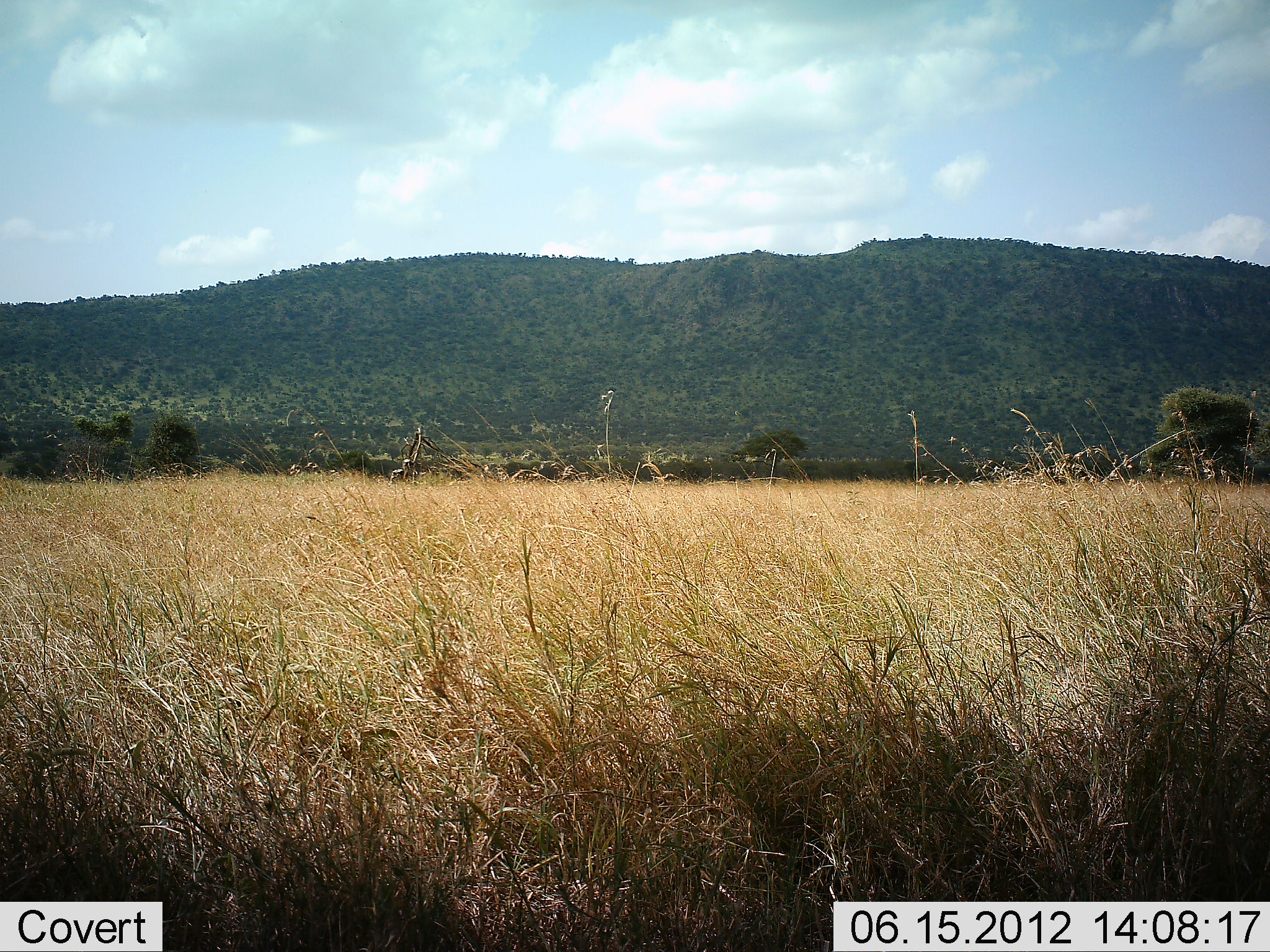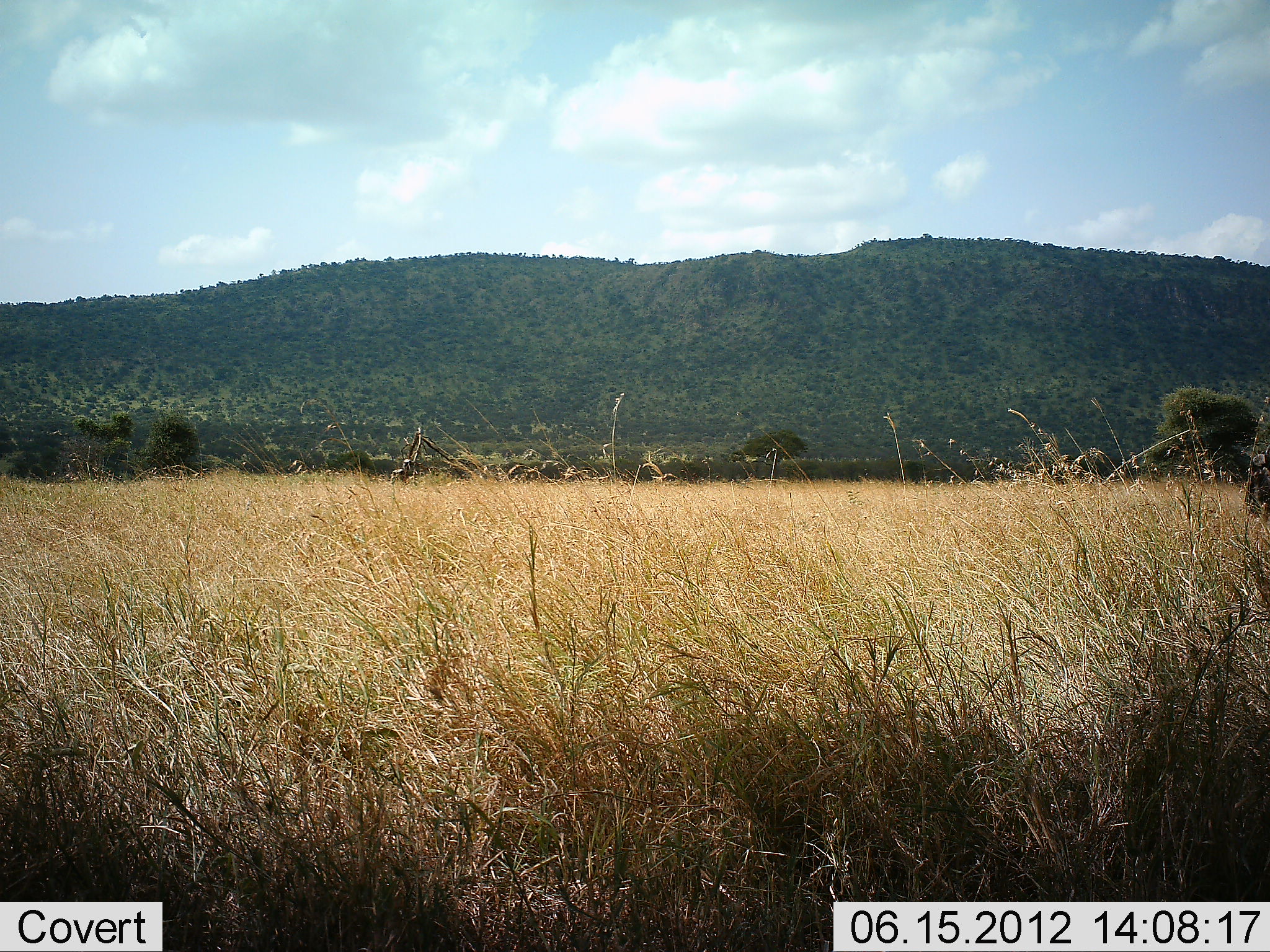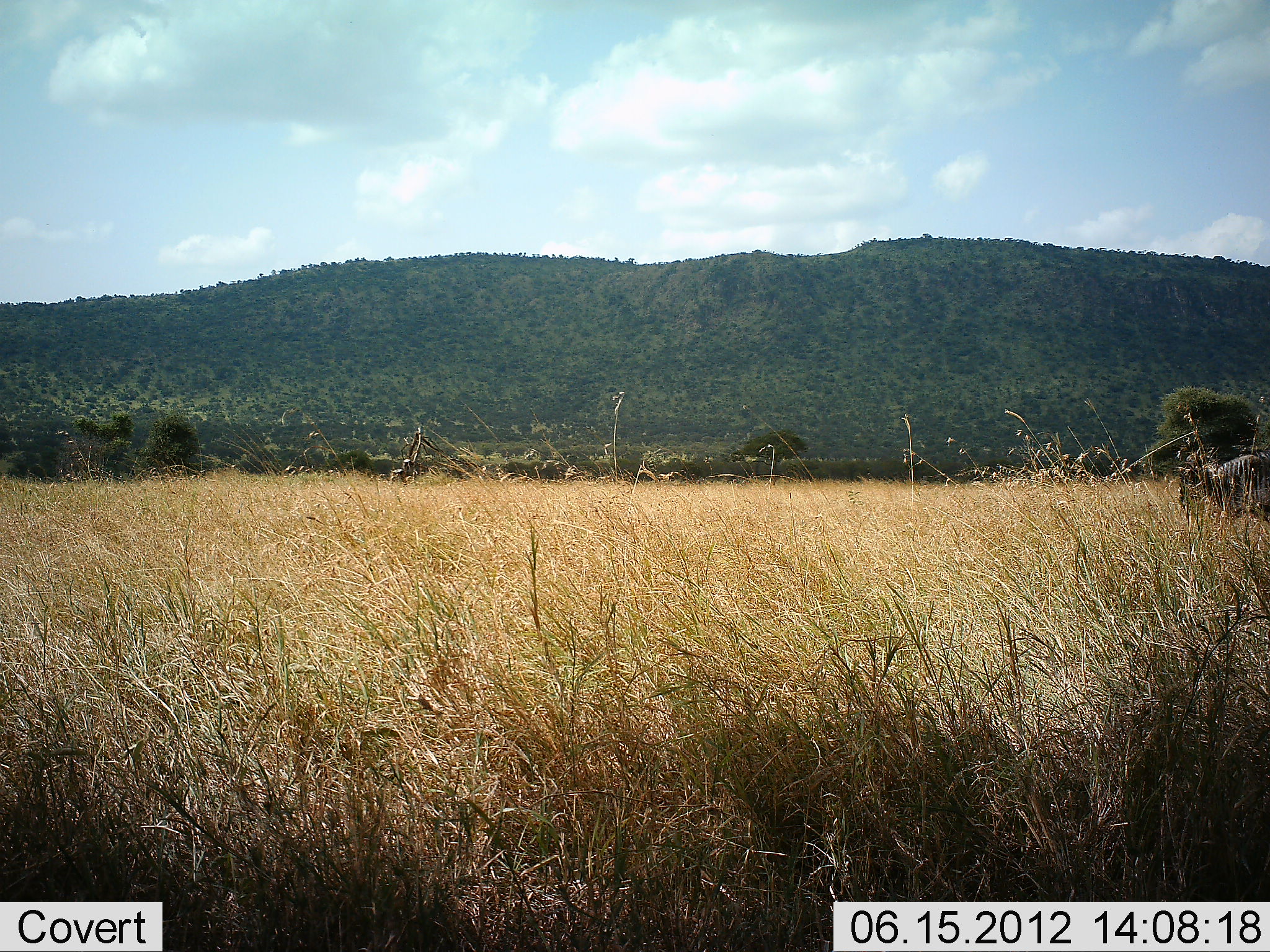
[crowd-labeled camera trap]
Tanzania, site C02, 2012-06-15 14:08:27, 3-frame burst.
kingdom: Animalia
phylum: Chordata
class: Mammalia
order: Artiodactyla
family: Bovidae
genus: Connochaetes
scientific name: Connochaetes taurinus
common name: blue wildebeest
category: wildebeest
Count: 1.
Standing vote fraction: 0%.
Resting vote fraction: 0%.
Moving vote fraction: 100%.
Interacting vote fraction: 0%.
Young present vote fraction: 0%.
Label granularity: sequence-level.